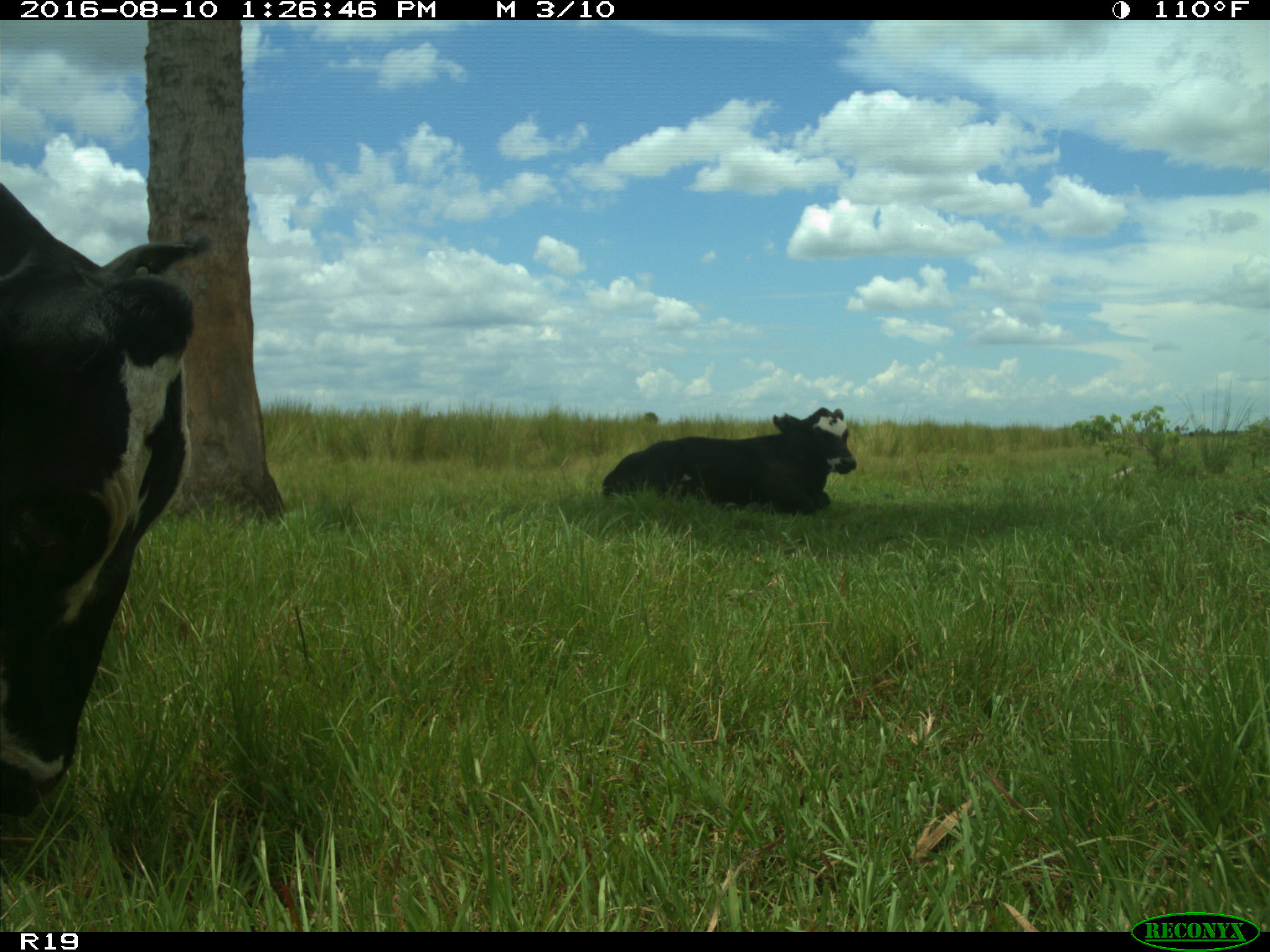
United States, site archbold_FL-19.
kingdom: Animalia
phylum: Chordata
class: Mammalia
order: Artiodactyla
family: Bovidae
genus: Bos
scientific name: Bos taurus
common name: domestic cow